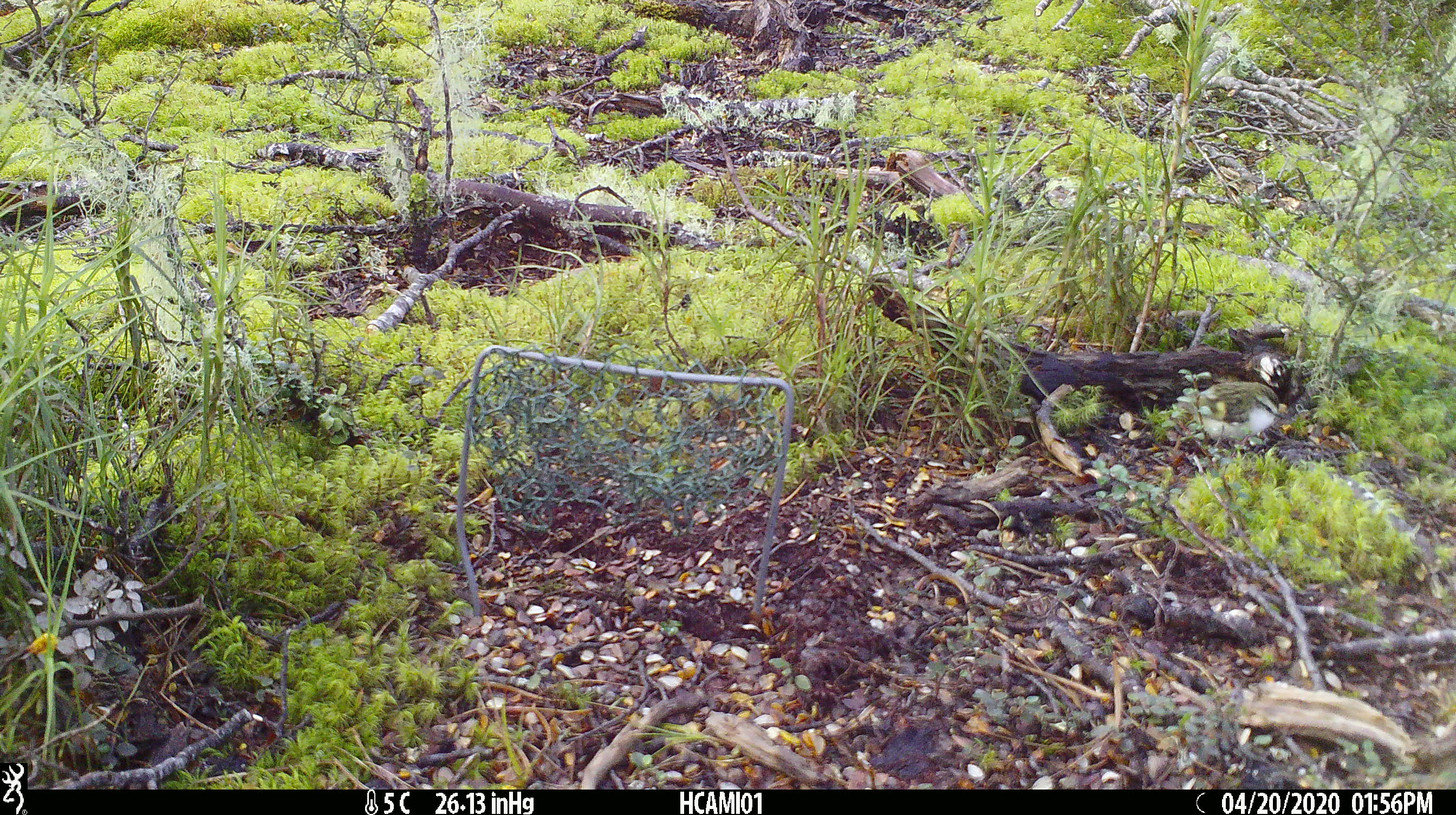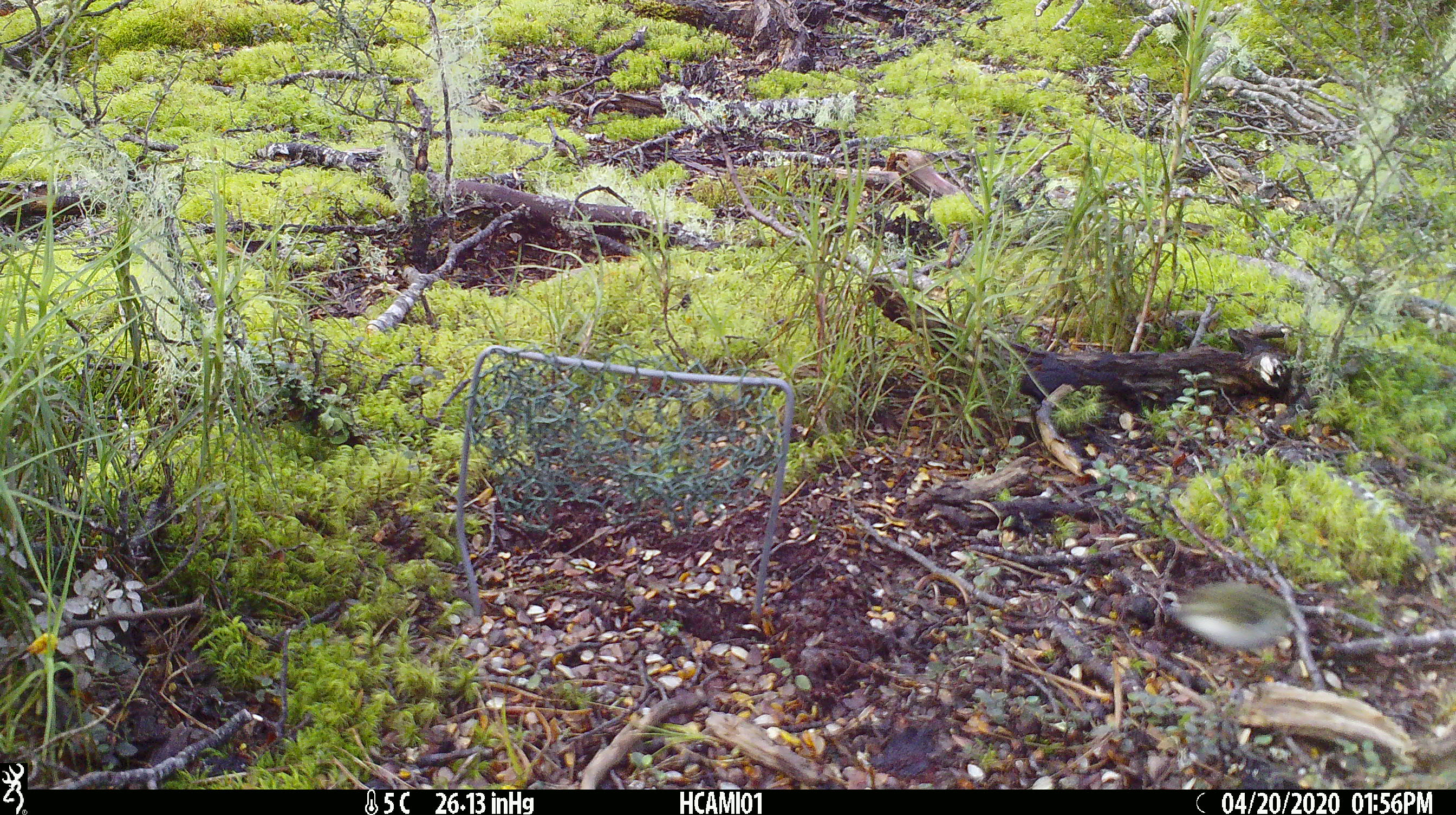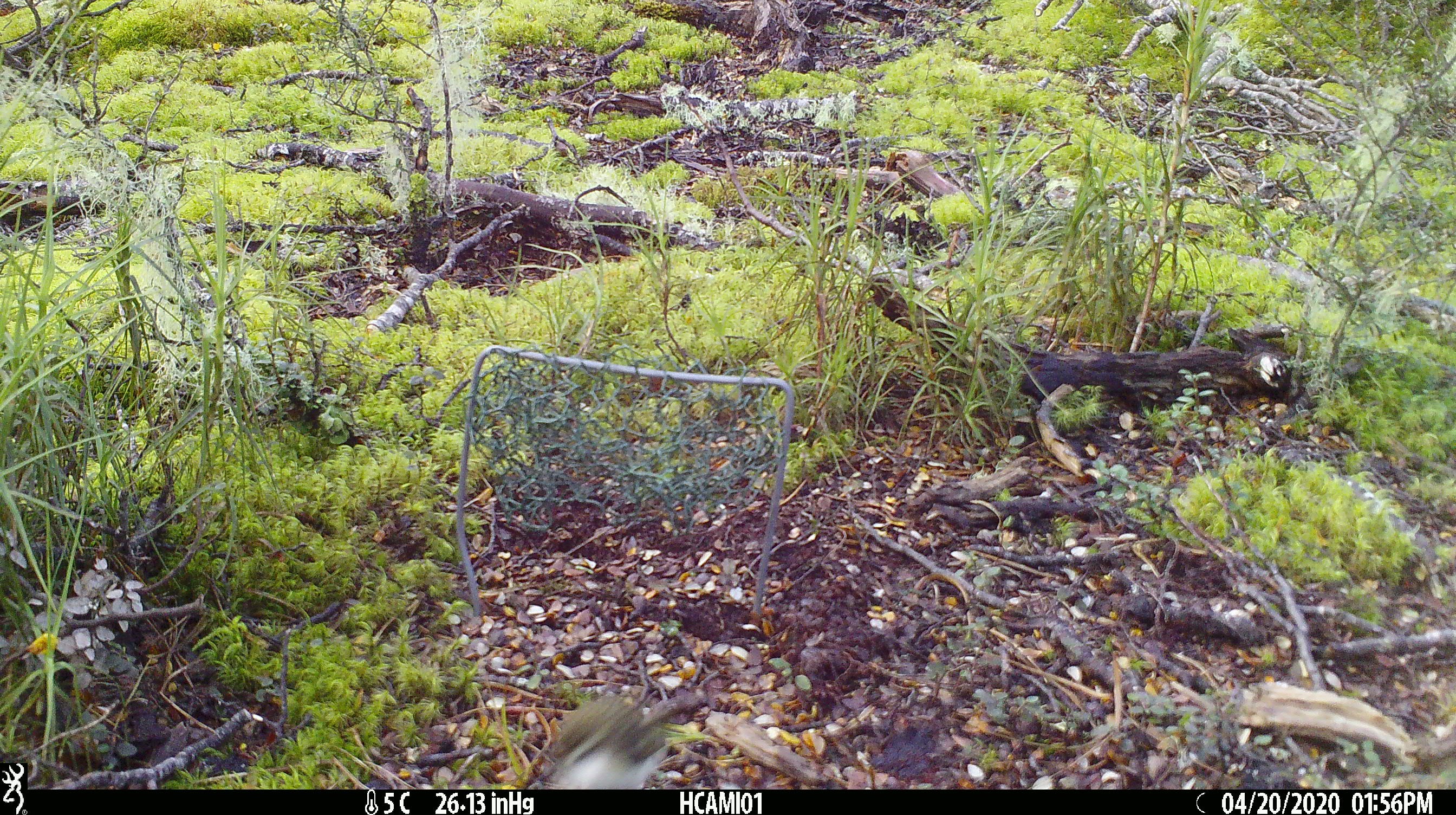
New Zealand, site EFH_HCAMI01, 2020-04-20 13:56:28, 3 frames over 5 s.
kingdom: Animalia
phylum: Chordata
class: Aves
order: Passeriformes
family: Acanthisittidae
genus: Acanthisitta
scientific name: Acanthisitta chloris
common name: rifleman